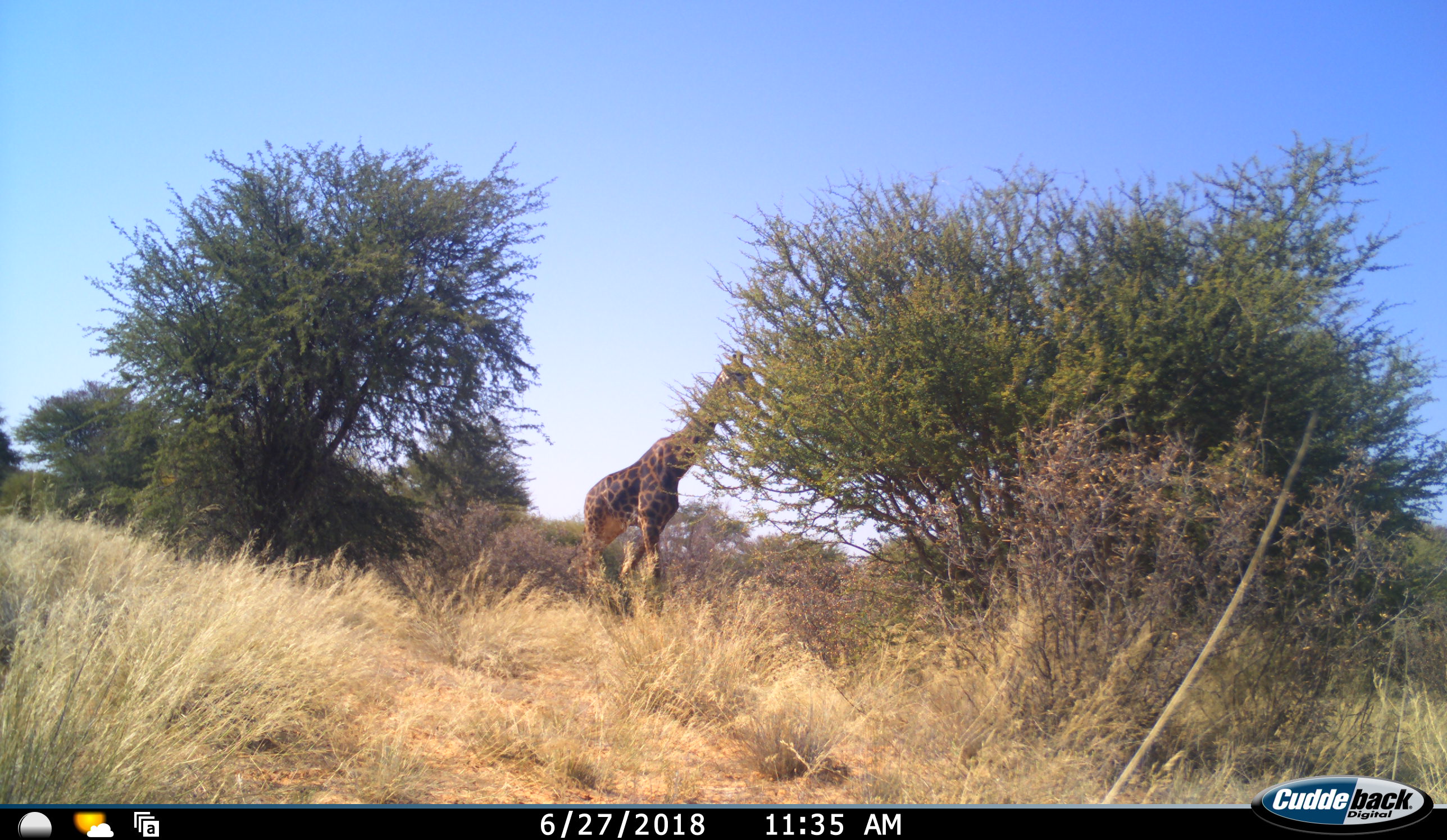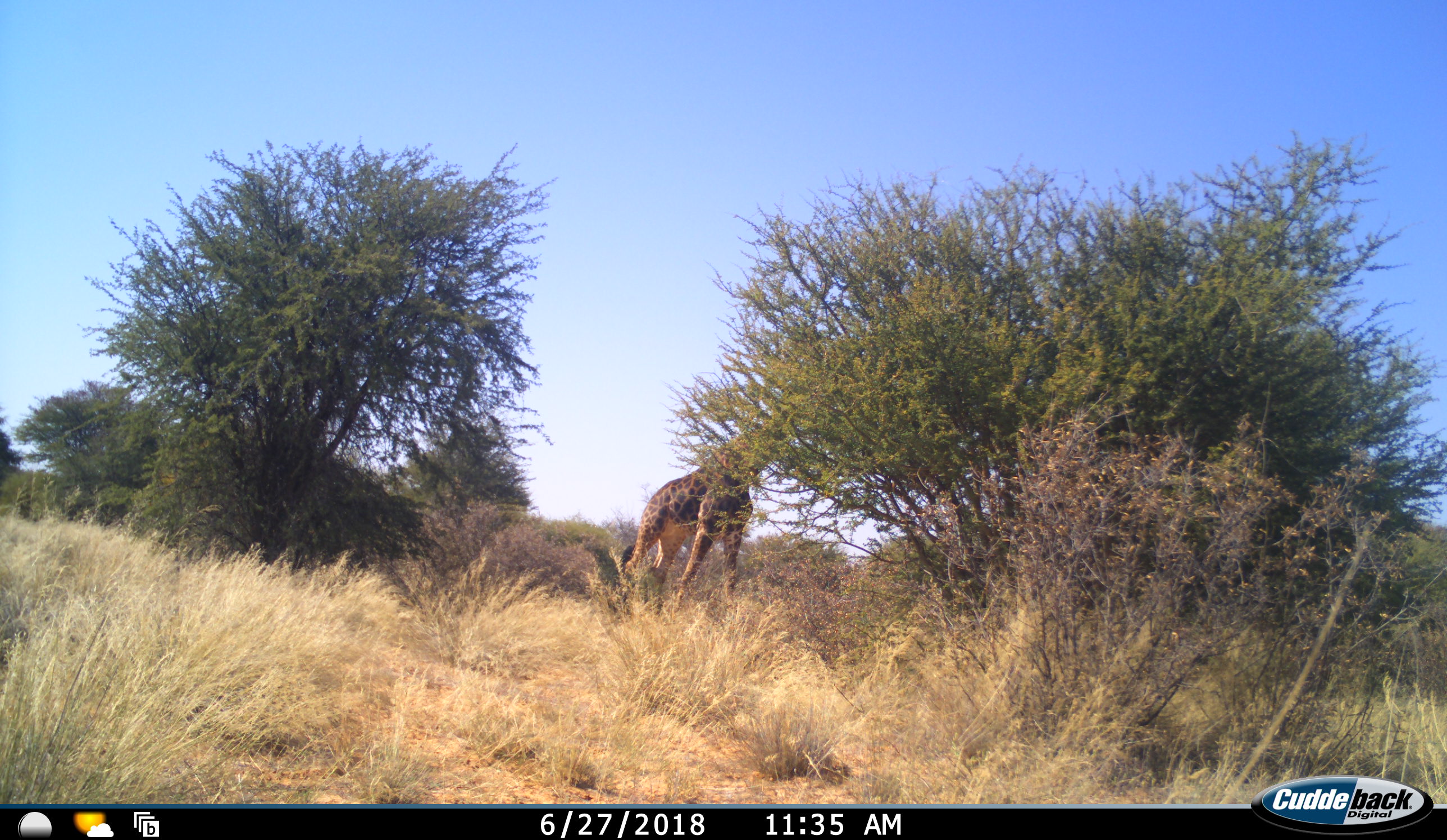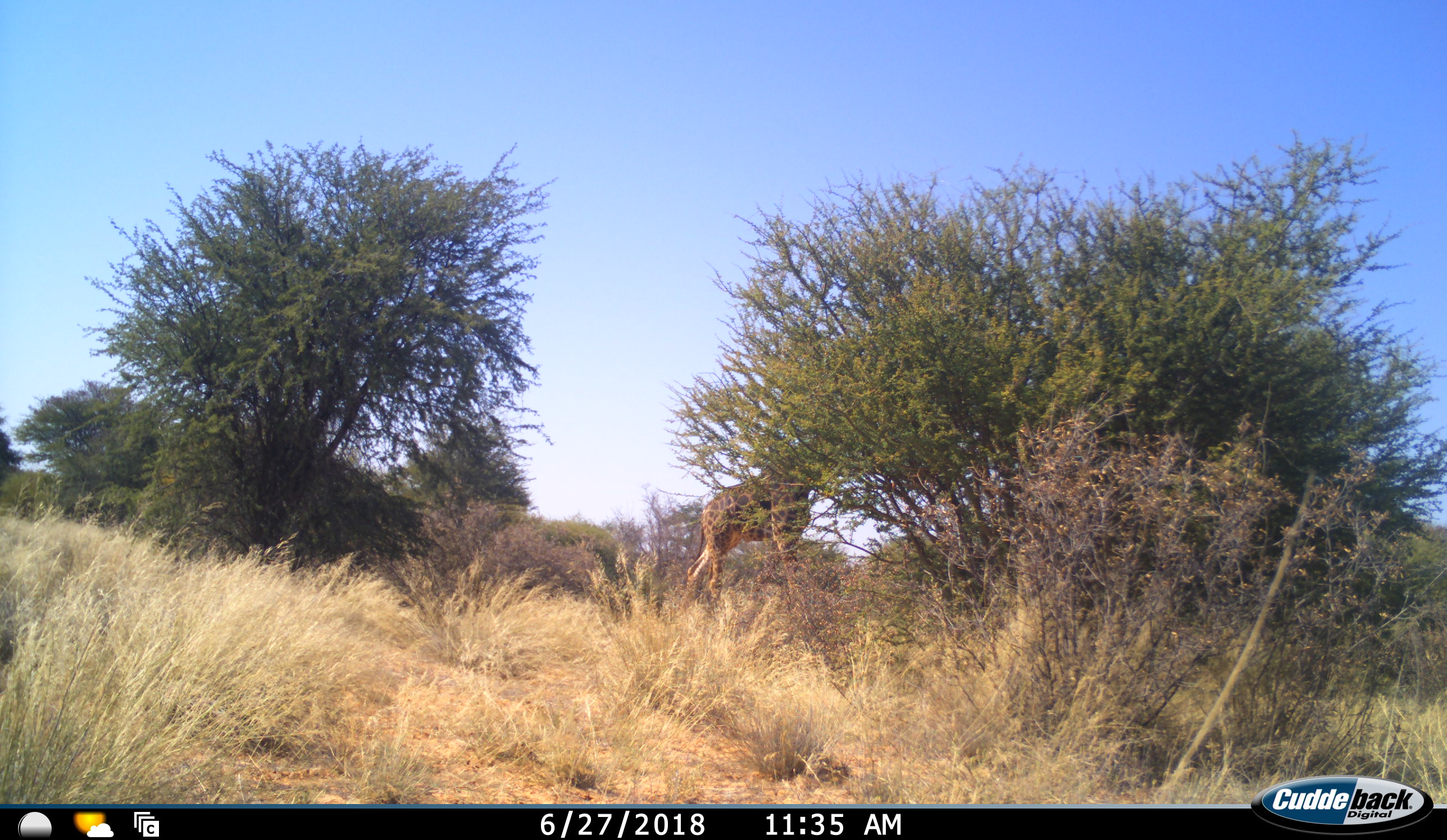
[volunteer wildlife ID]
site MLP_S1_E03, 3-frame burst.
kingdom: Animalia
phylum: Chordata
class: Mammalia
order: Artiodactyla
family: Giraffidae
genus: Giraffa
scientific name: Giraffa camelopardalis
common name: giraffe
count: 1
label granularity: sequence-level